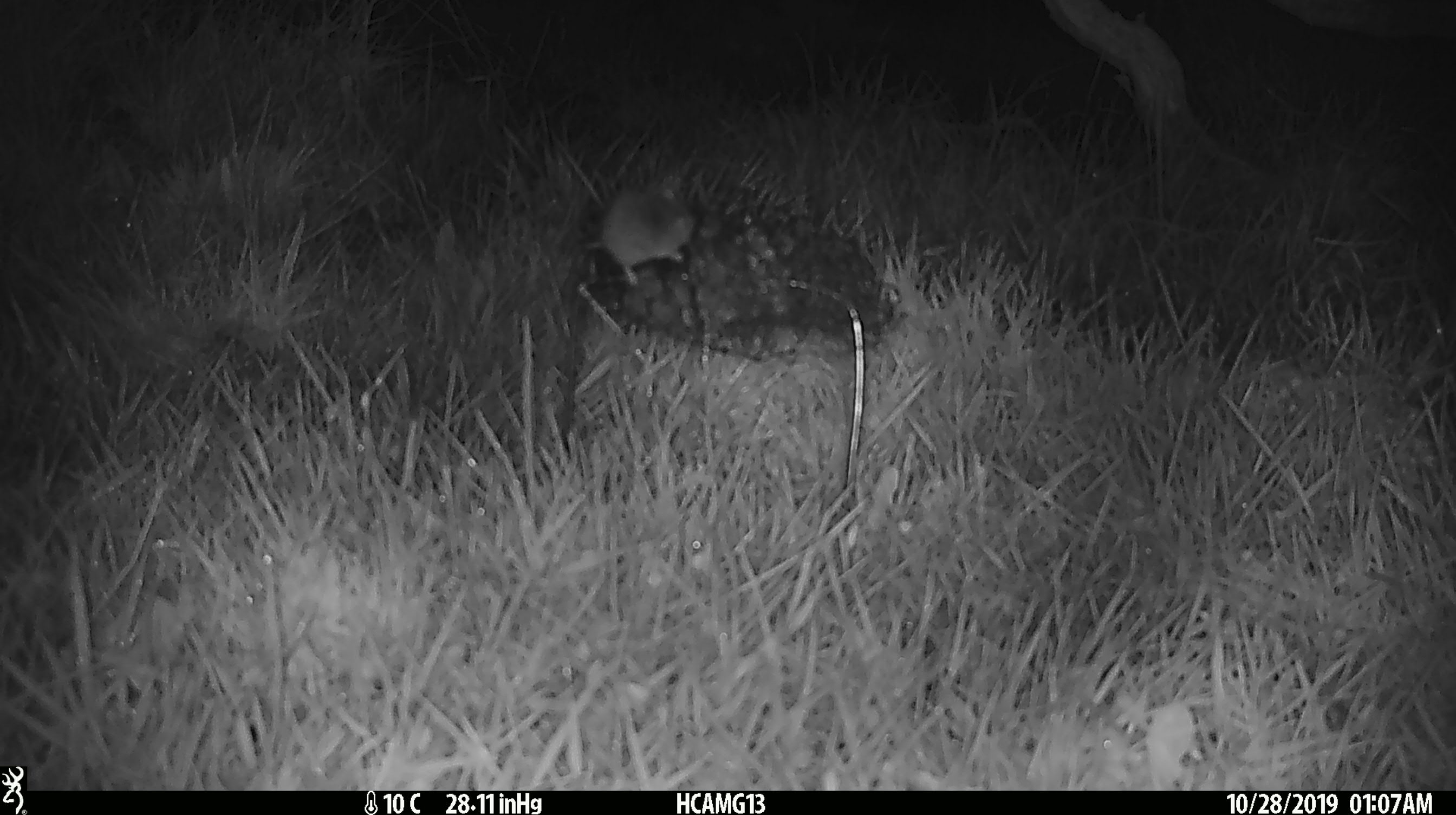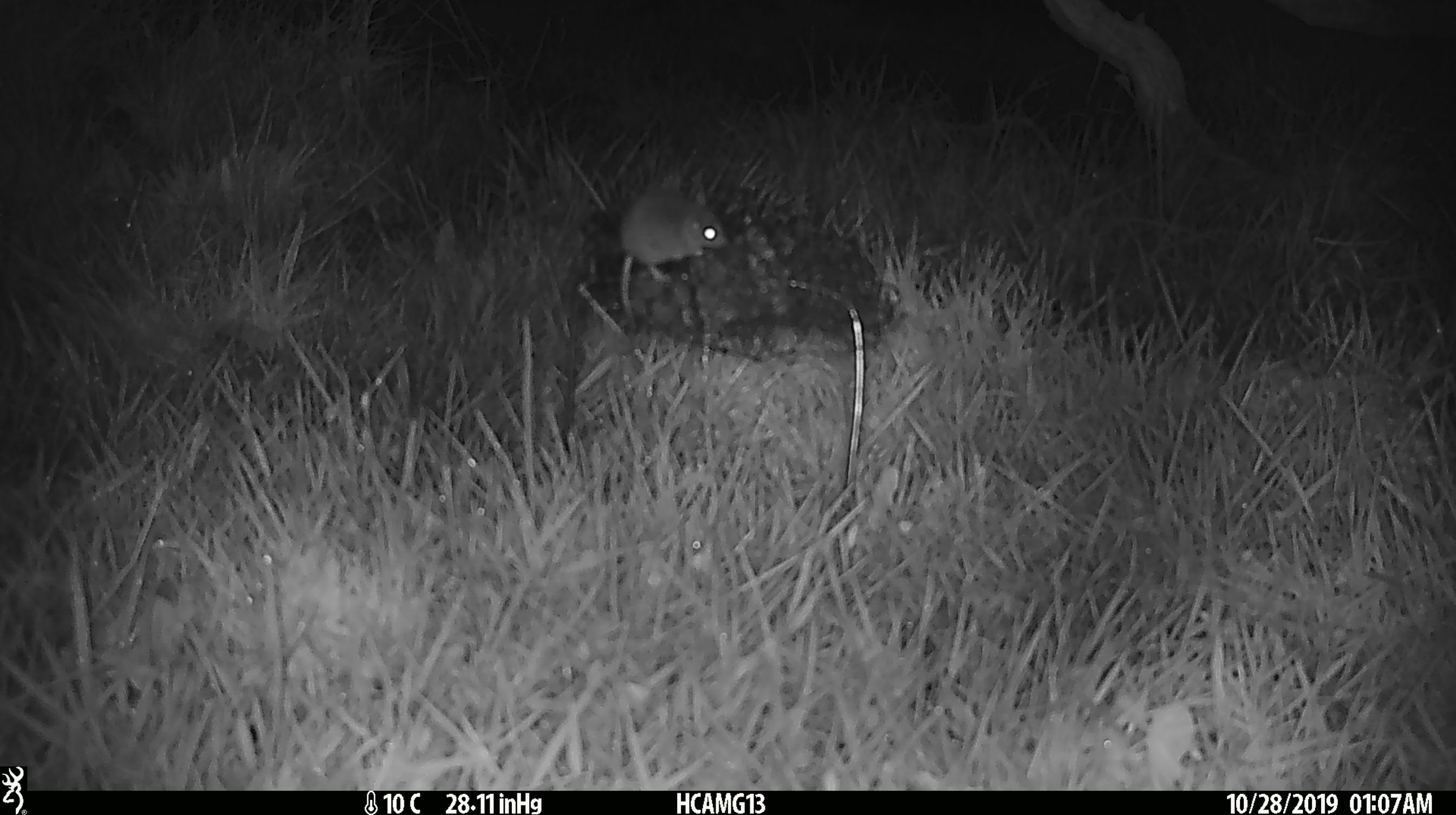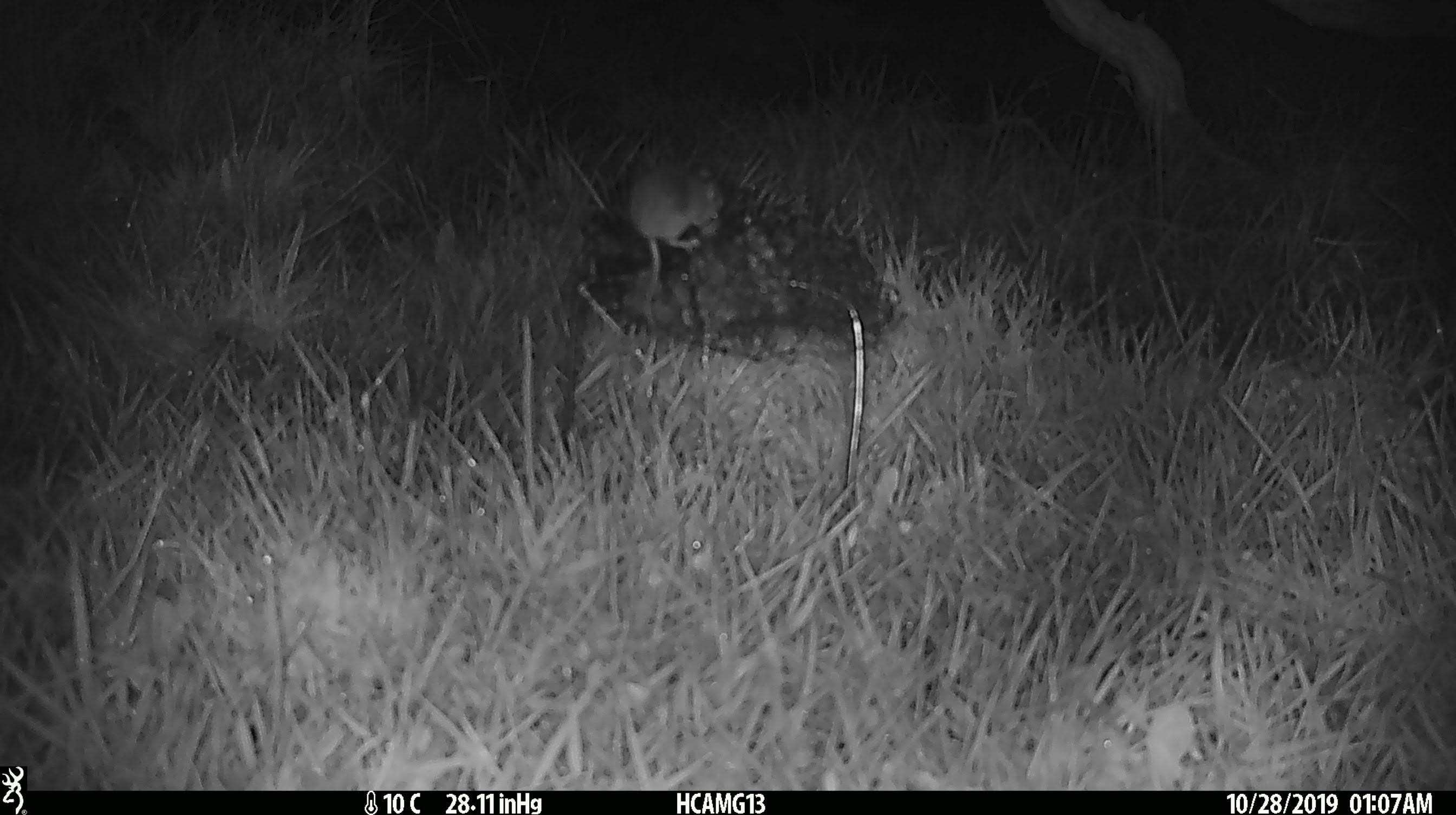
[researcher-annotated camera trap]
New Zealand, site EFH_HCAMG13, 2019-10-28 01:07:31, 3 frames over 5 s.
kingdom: Animalia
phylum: Chordata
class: Mammalia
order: Rodentia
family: Muridae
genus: Mus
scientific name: Mus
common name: mouse